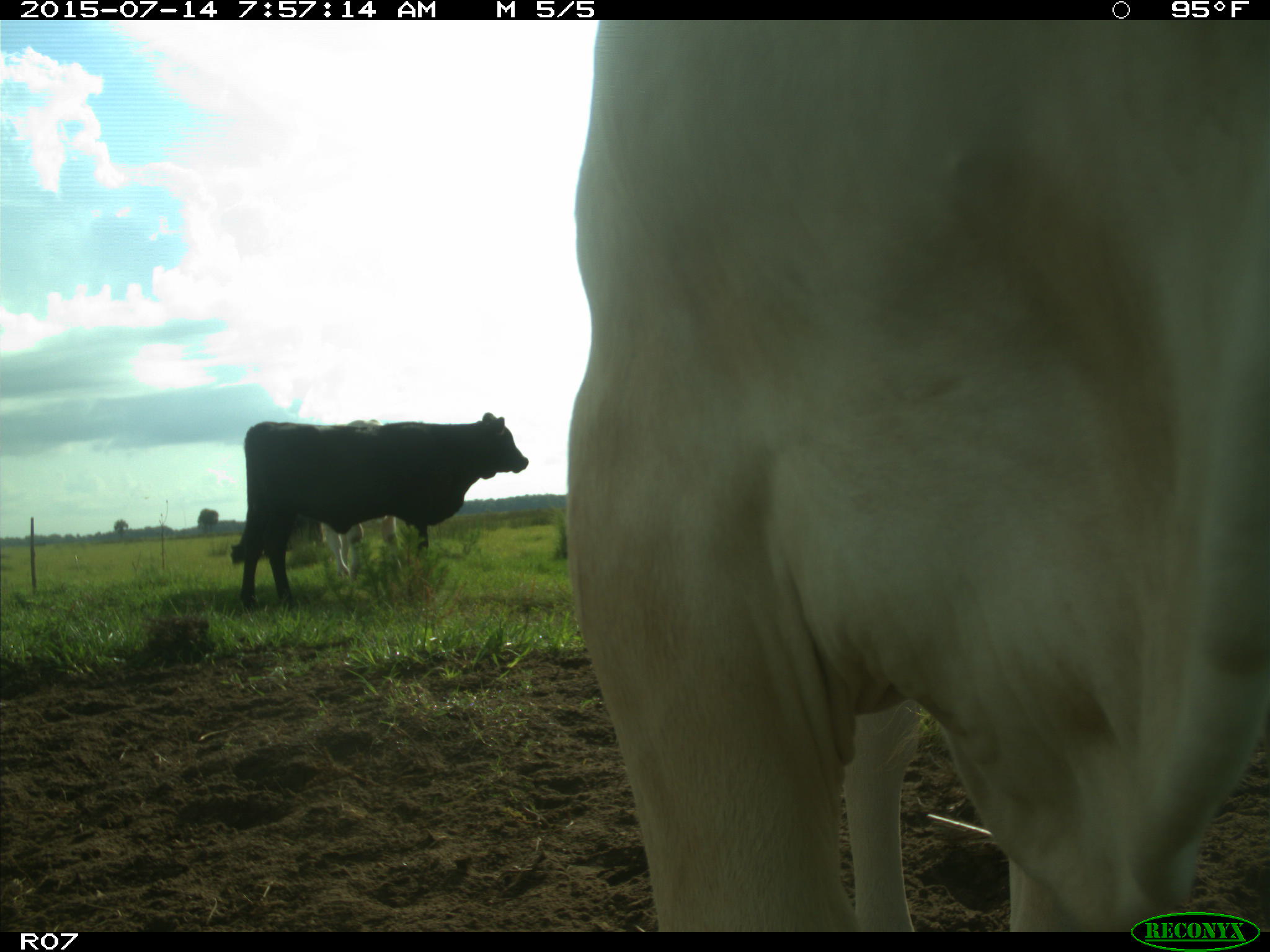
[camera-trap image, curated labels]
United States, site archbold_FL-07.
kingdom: Animalia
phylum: Chordata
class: Mammalia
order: Artiodactyla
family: Bovidae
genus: Bos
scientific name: Bos taurus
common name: domestic cow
Bos taurus (domestic cow).